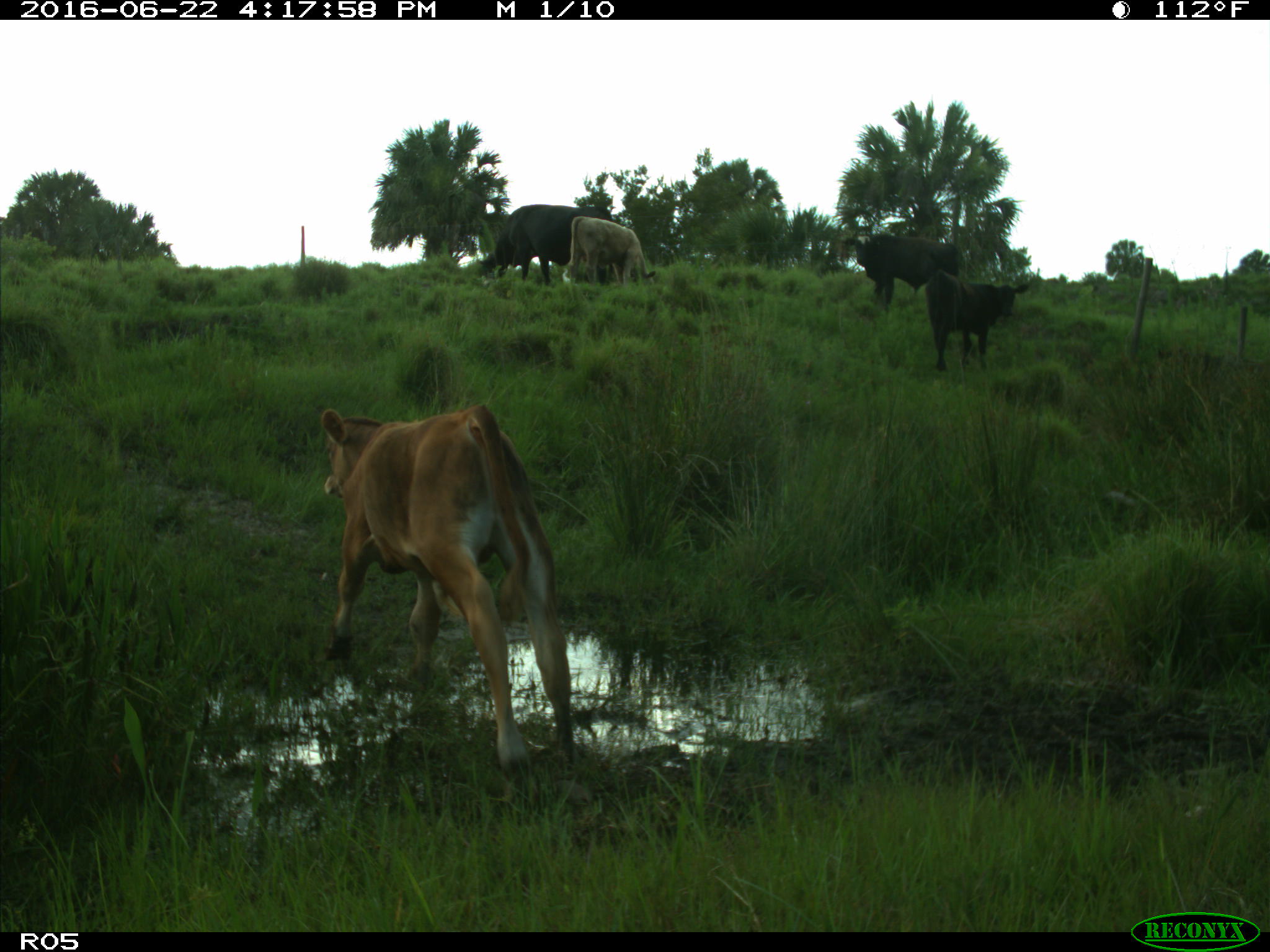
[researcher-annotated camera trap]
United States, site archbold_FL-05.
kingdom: Animalia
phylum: Chordata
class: Mammalia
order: Artiodactyla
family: Bovidae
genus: Bos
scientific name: Bos taurus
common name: domestic cow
Bos taurus (domestic cow).